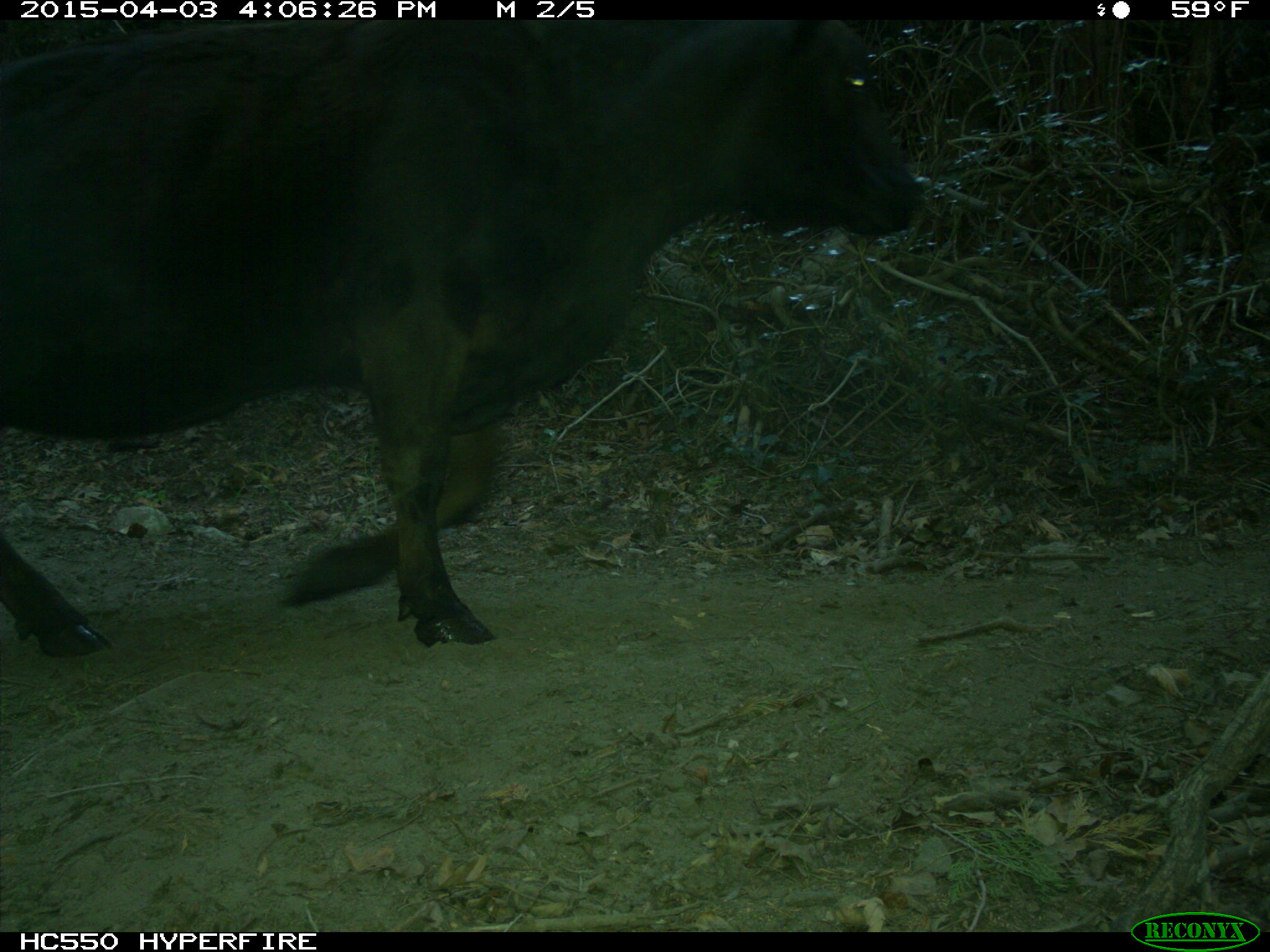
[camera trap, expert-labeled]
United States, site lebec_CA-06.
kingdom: Animalia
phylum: Chordata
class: Mammalia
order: Artiodactyla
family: Bovidae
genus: Bos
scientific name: Bos taurus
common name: domestic cow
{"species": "Bos taurus (domestic cow)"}